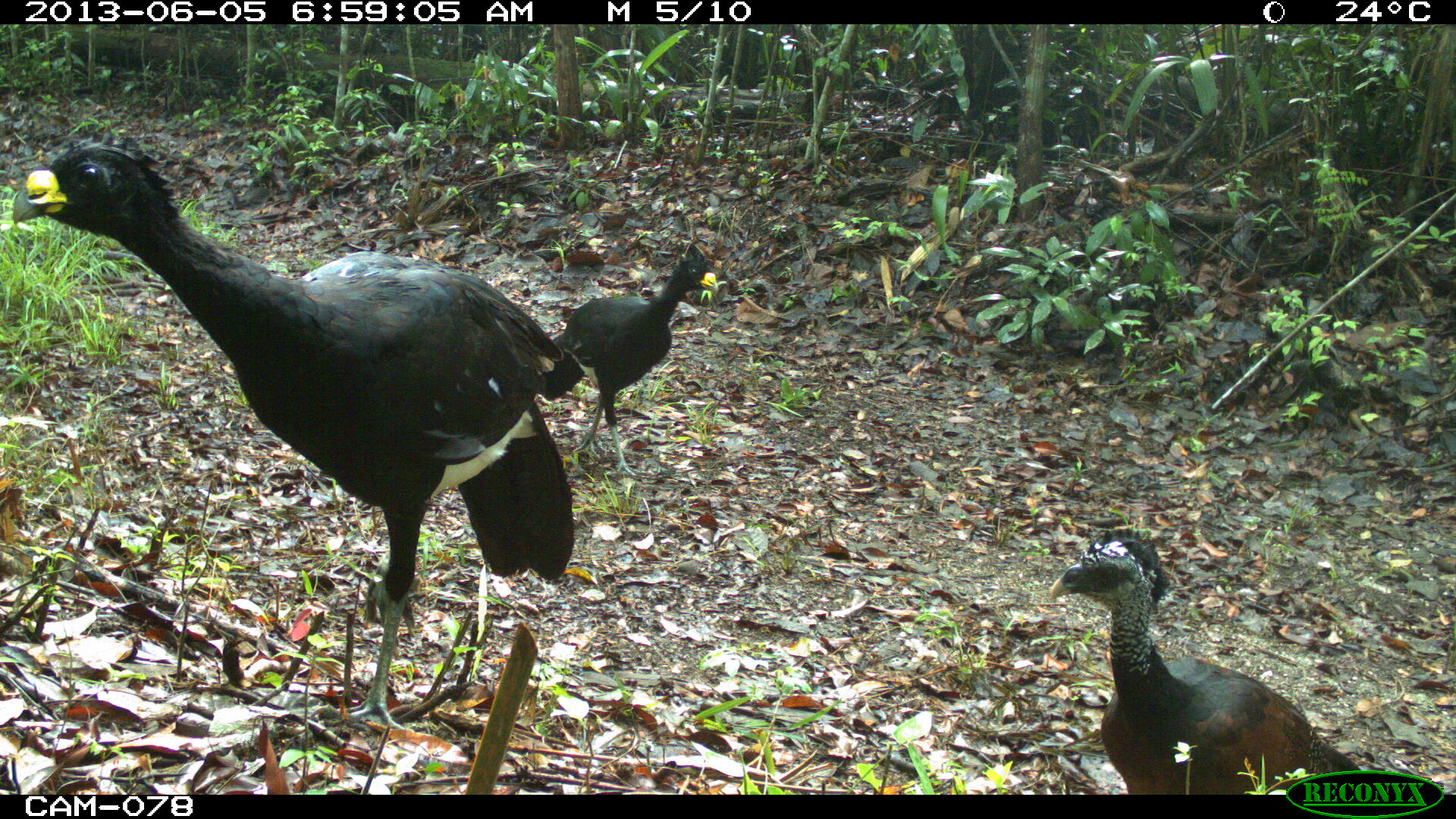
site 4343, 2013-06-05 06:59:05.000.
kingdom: Animalia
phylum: Chordata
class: Aves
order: Galliformes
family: Cracidae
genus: Crax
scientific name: Crax rubra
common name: great curassow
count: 3